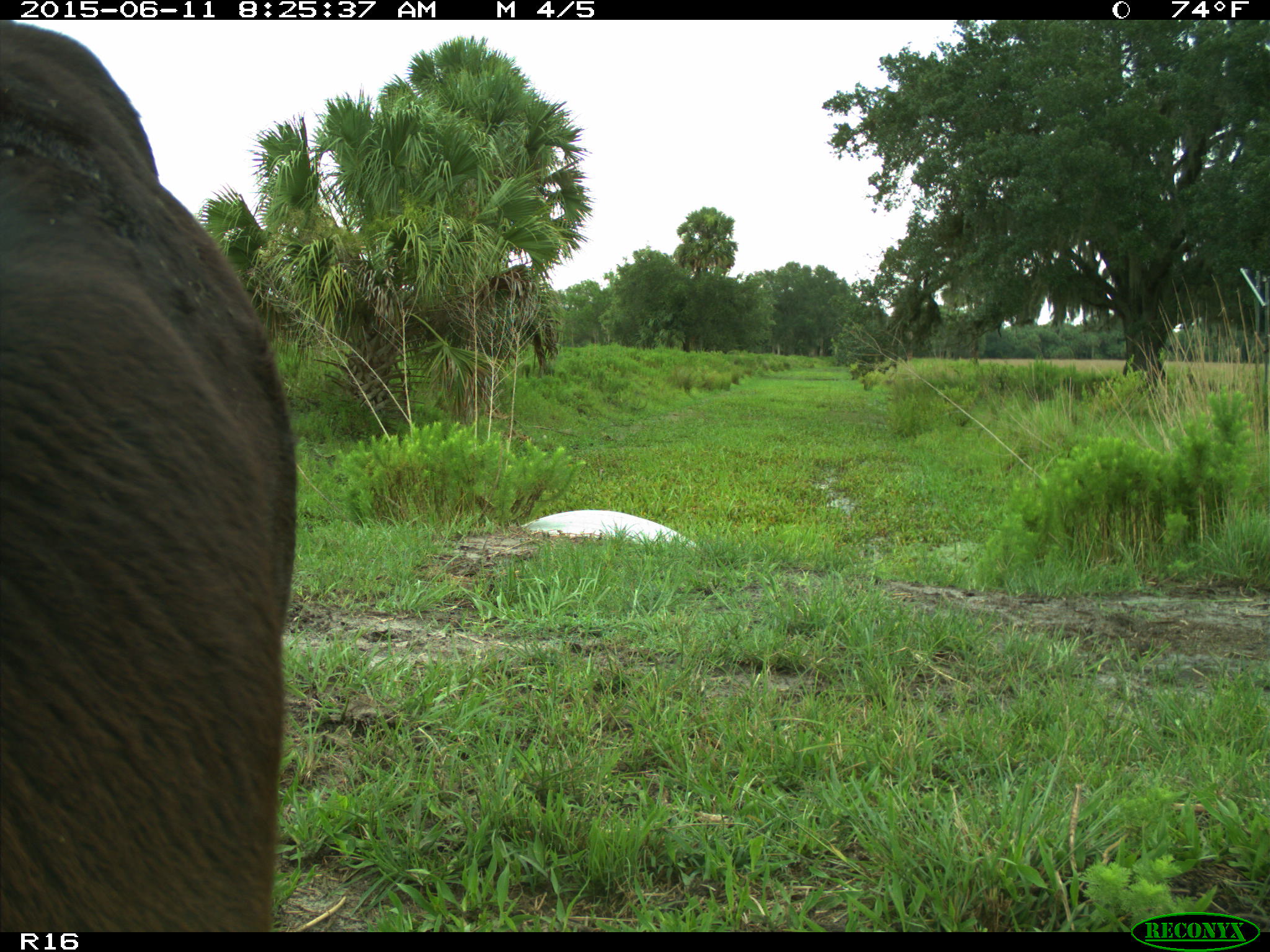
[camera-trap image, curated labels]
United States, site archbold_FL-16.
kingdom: Animalia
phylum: Chordata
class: Mammalia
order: Artiodactyla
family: Bovidae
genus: Bos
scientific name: Bos taurus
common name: domestic cow